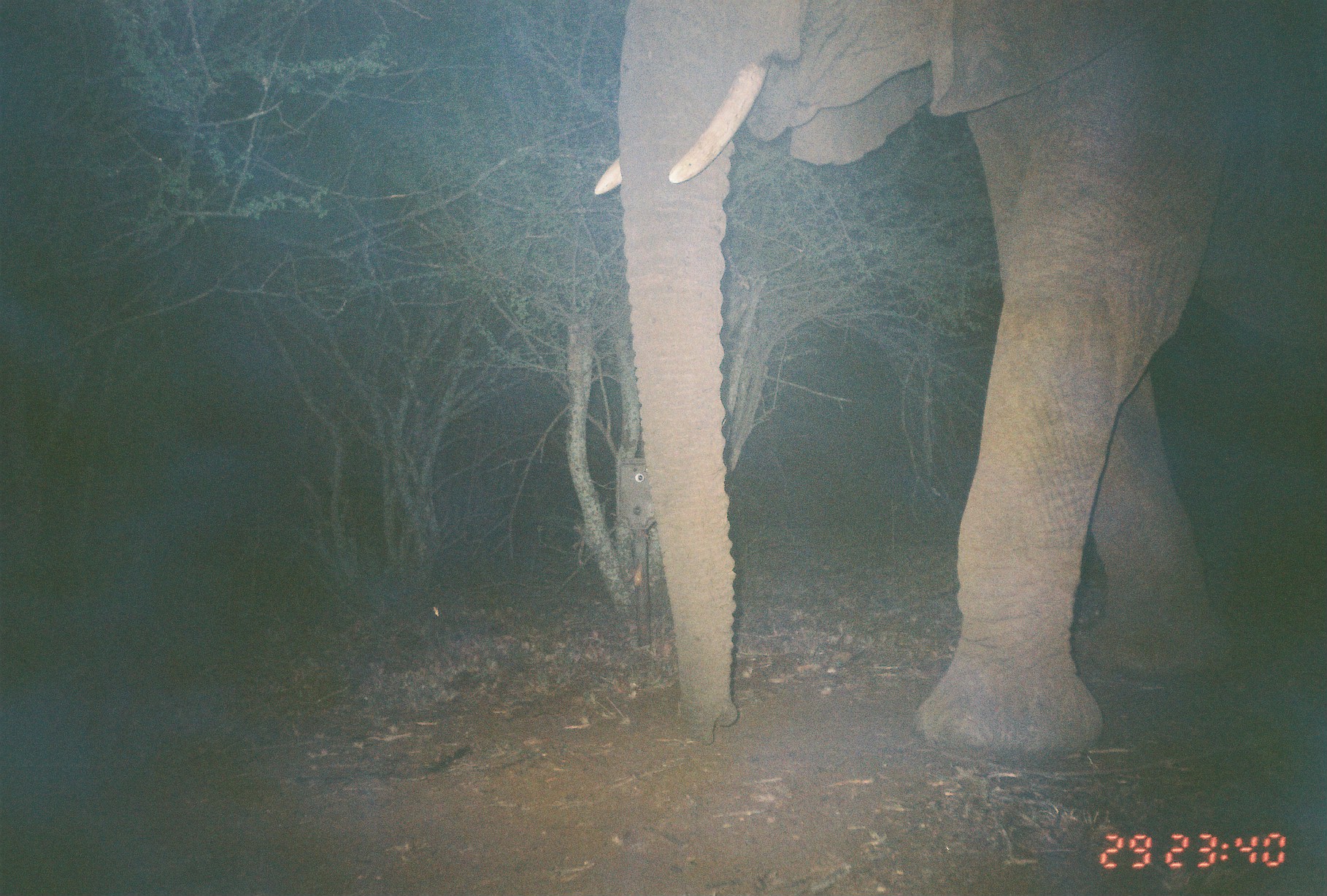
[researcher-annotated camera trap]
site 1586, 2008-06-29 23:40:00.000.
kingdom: Animalia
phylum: Chordata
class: Mammalia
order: Proboscidea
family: Elephantidae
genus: Loxodonta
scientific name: Loxodonta africana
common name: african bush elephant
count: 1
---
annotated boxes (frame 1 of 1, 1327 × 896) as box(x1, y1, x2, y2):
loxodonta africana: box(589, 1, 1325, 769)